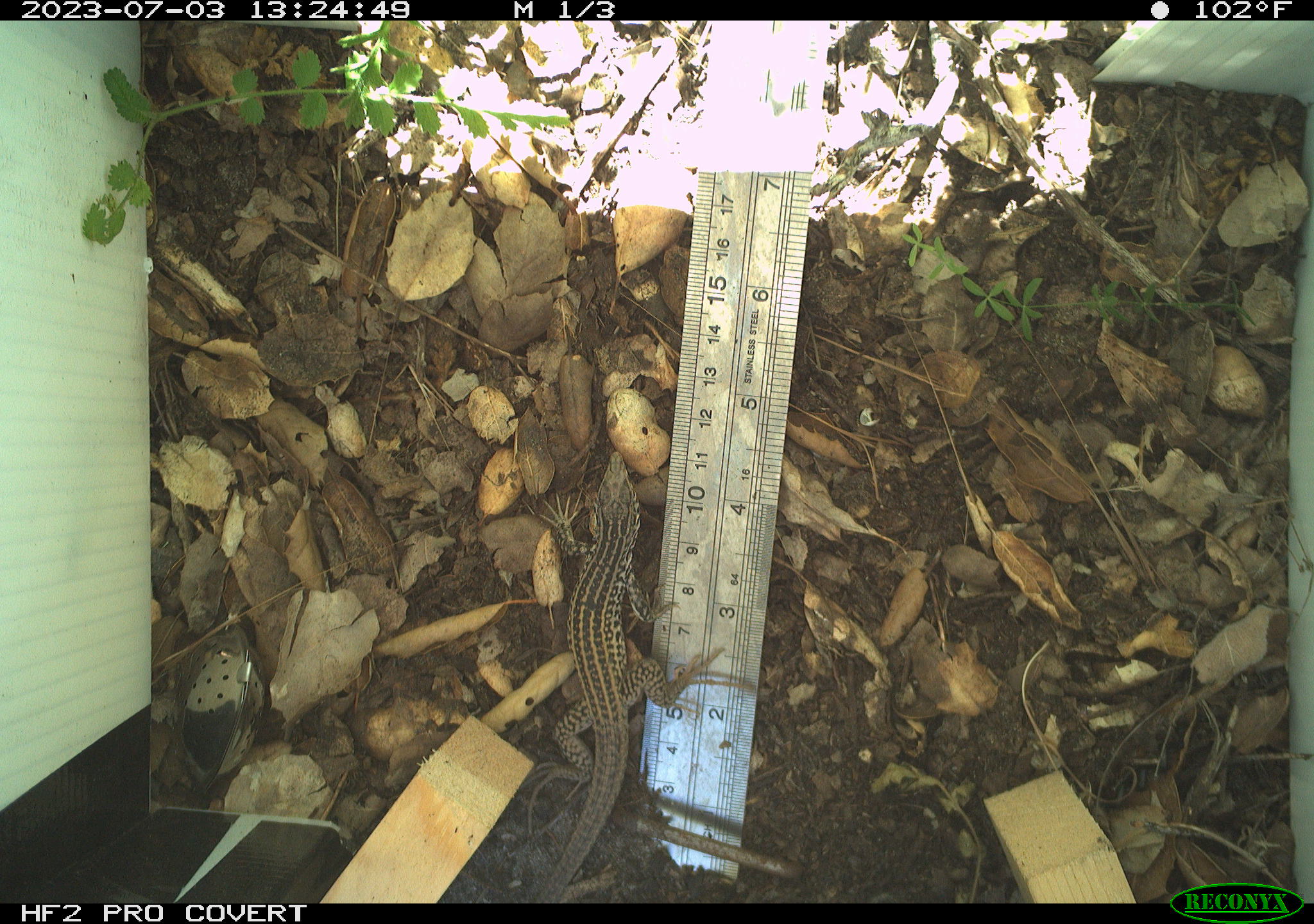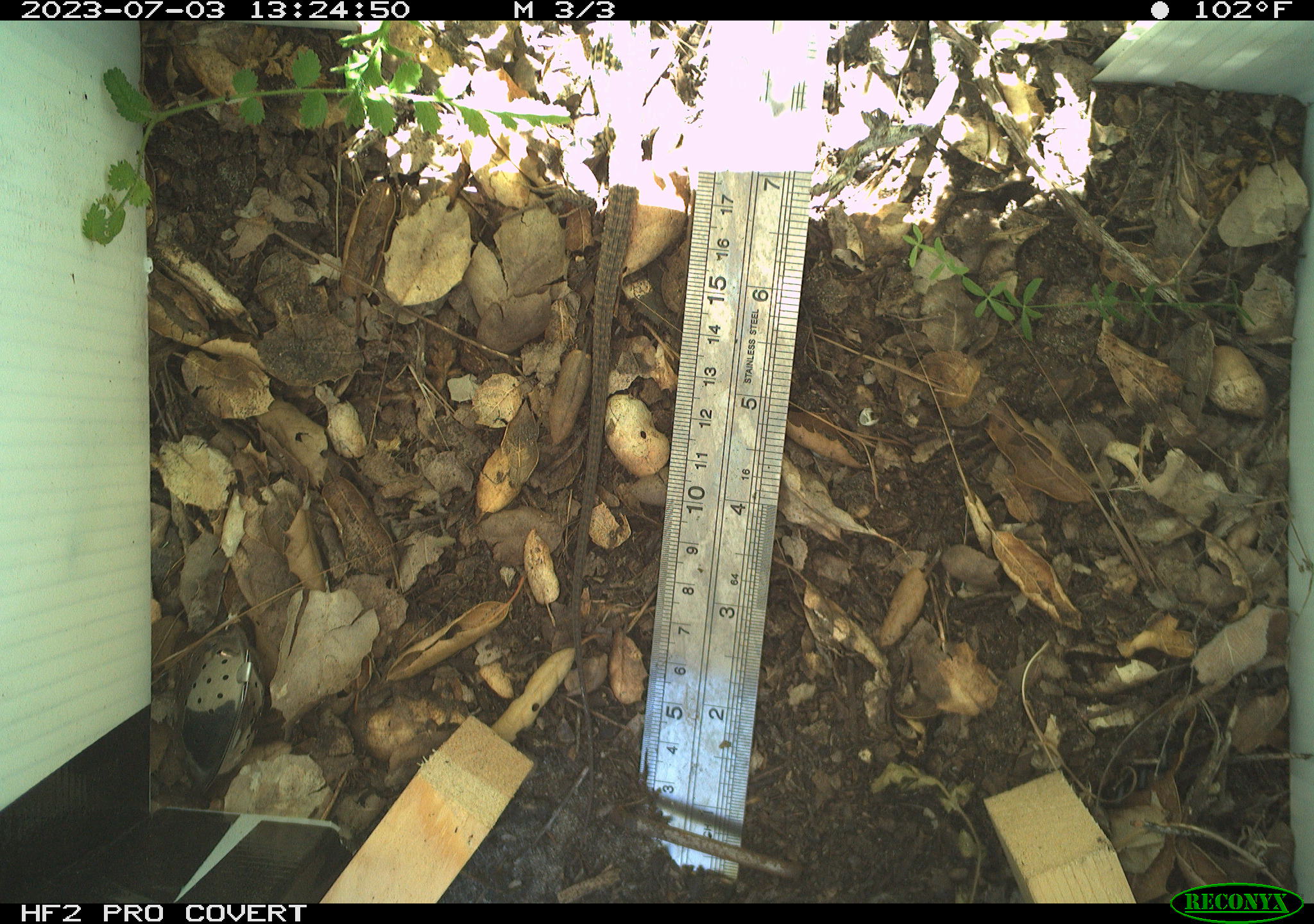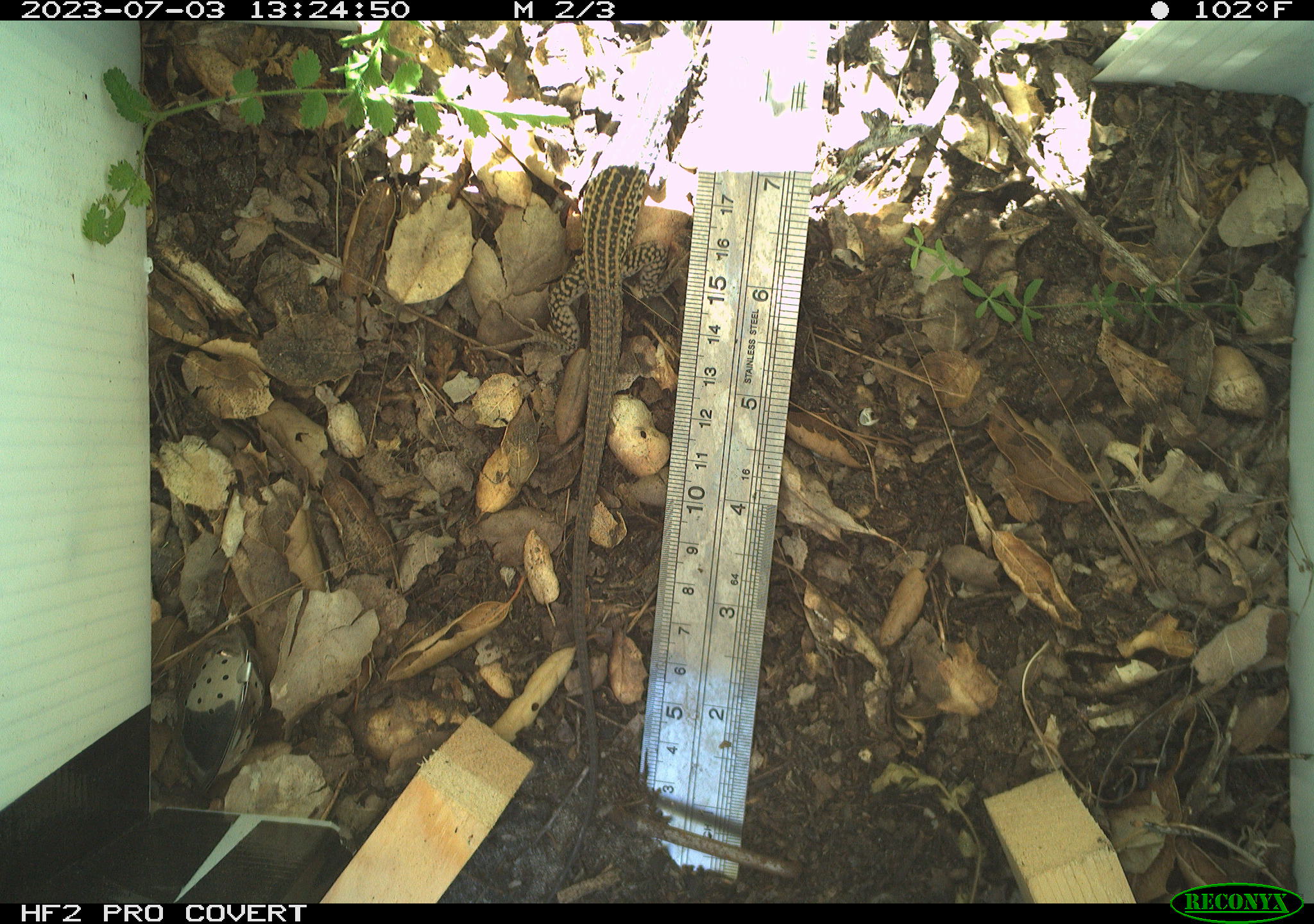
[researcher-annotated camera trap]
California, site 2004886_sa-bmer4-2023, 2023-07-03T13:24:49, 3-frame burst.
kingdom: Animalia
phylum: Chordata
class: Reptilia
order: Squamata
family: Teiidae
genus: Aspidoscelis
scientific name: Aspidoscelis tigris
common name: western whiptail